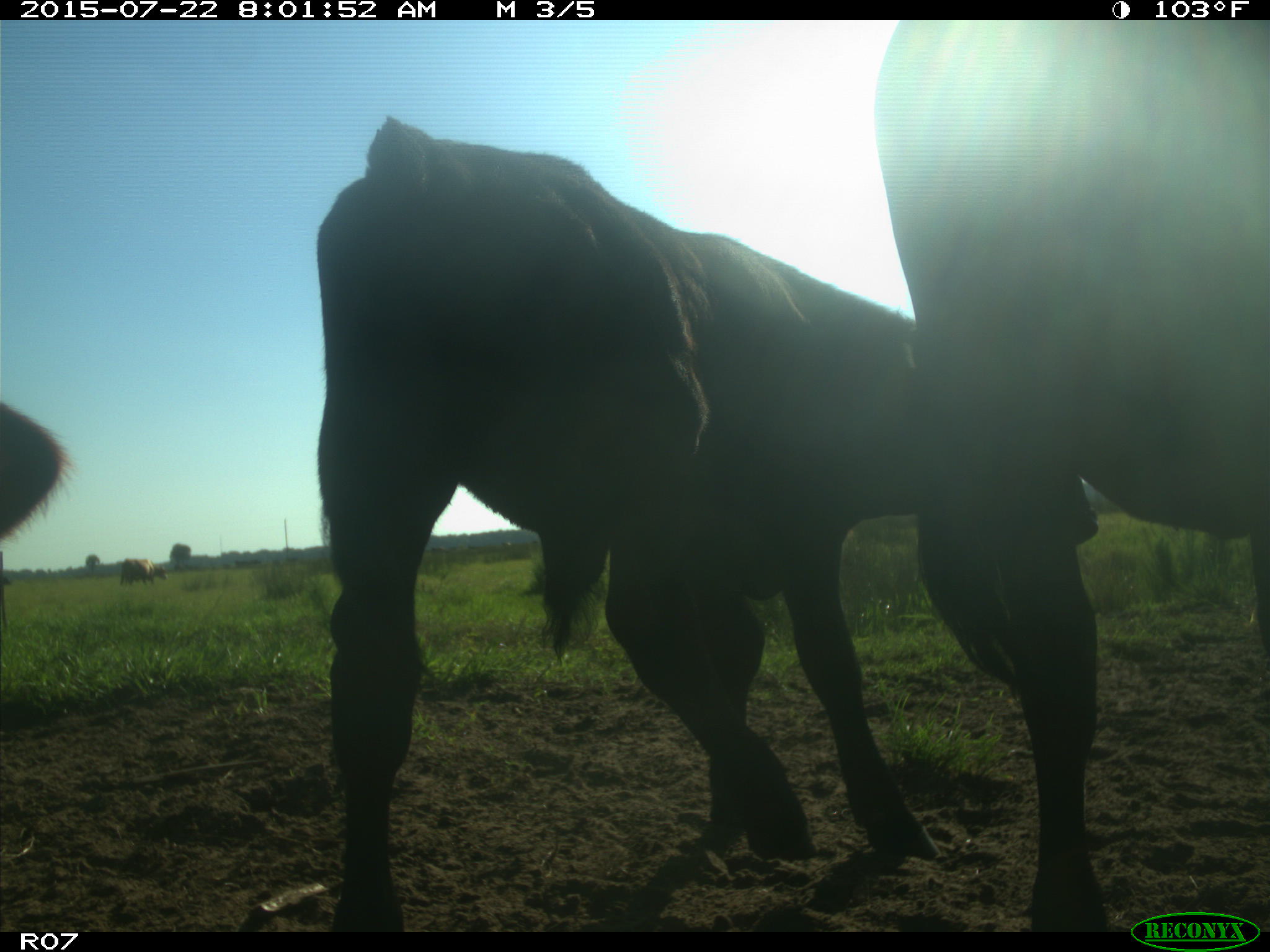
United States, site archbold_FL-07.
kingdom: Animalia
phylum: Chordata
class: Mammalia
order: Artiodactyla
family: Suidae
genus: Sus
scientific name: Sus scrofa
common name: wild boar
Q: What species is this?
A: Sus scrofa (wild boar).